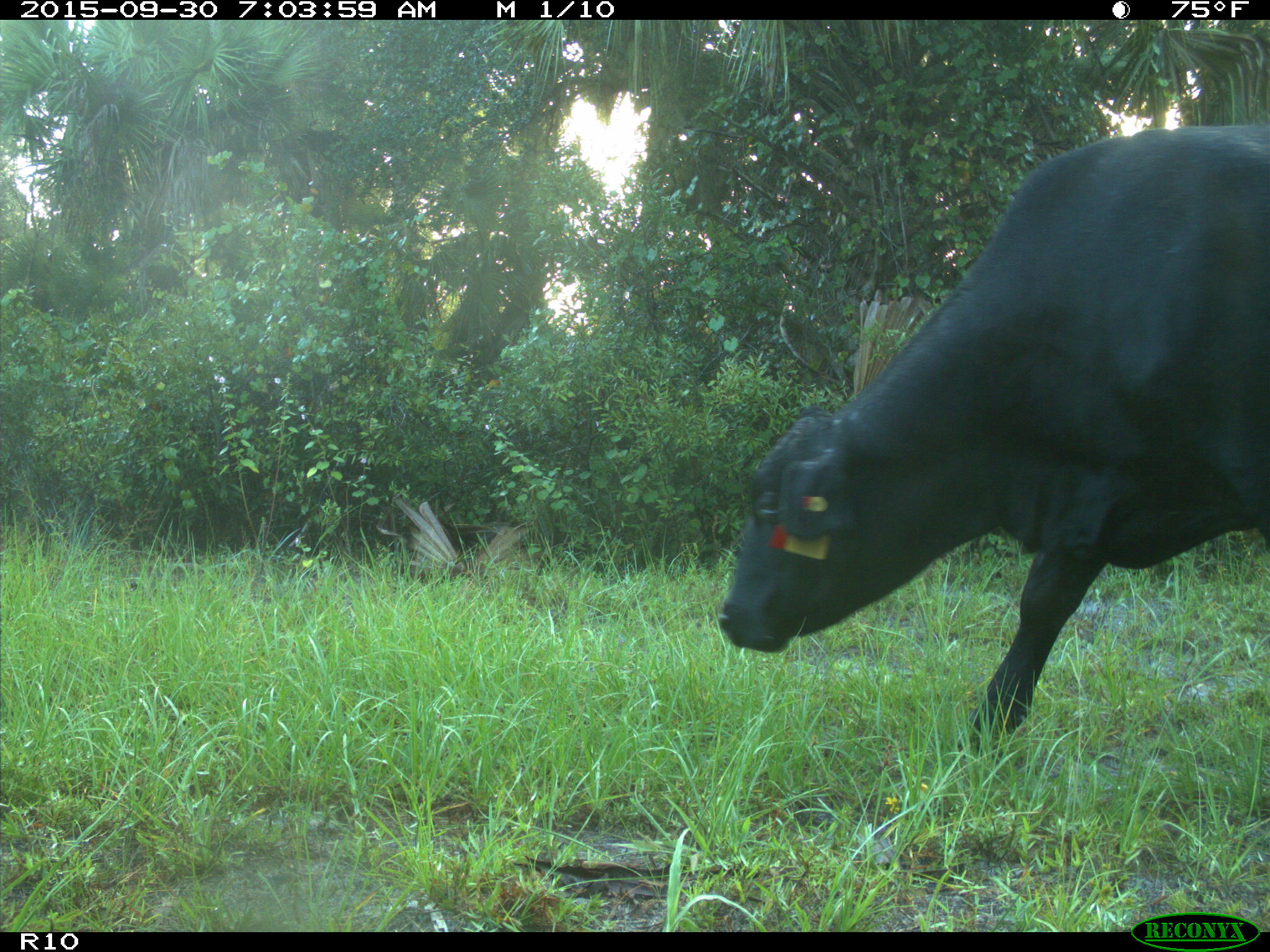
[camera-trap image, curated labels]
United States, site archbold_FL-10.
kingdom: Animalia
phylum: Chordata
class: Mammalia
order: Artiodactyla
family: Bovidae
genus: Bos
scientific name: Bos taurus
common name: domestic cow